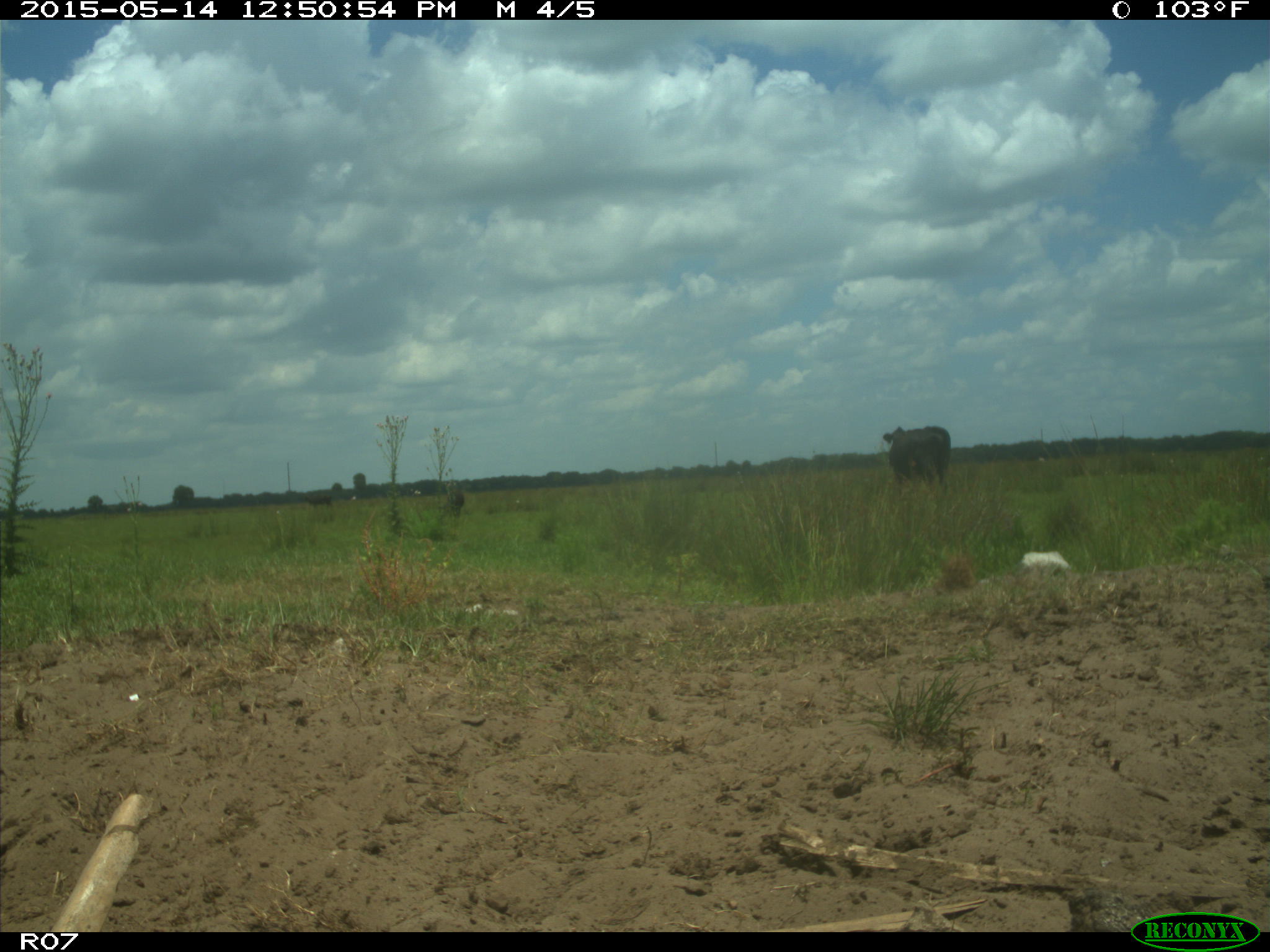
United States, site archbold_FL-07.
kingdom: Animalia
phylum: Chordata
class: Mammalia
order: Artiodactyla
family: Bovidae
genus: Bos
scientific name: Bos taurus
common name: domestic cow